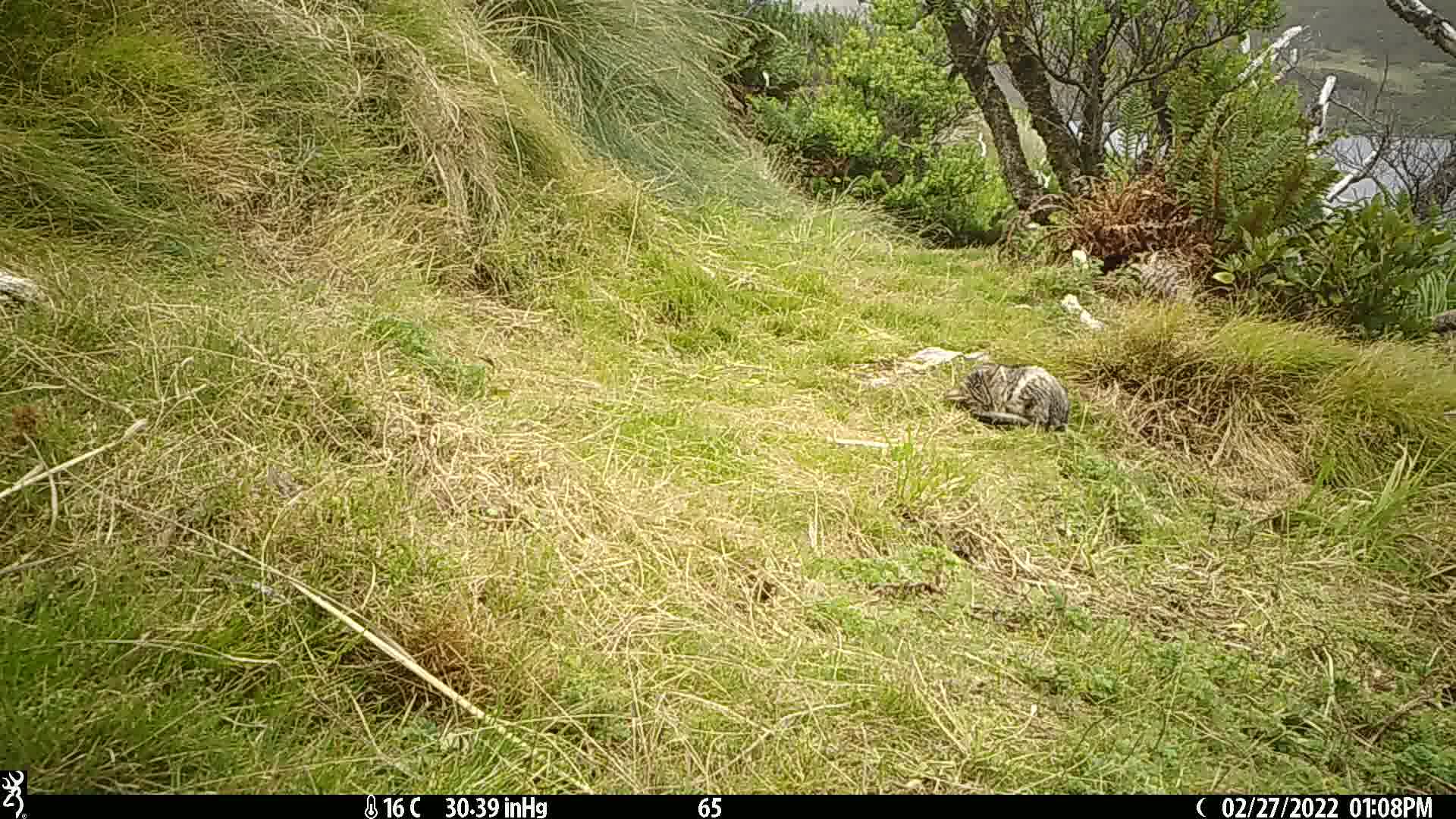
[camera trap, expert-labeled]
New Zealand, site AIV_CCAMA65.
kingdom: Animalia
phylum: Chordata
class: Mammalia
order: Carnivora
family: Felidae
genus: Felis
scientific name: Felis catus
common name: domestic cat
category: cat